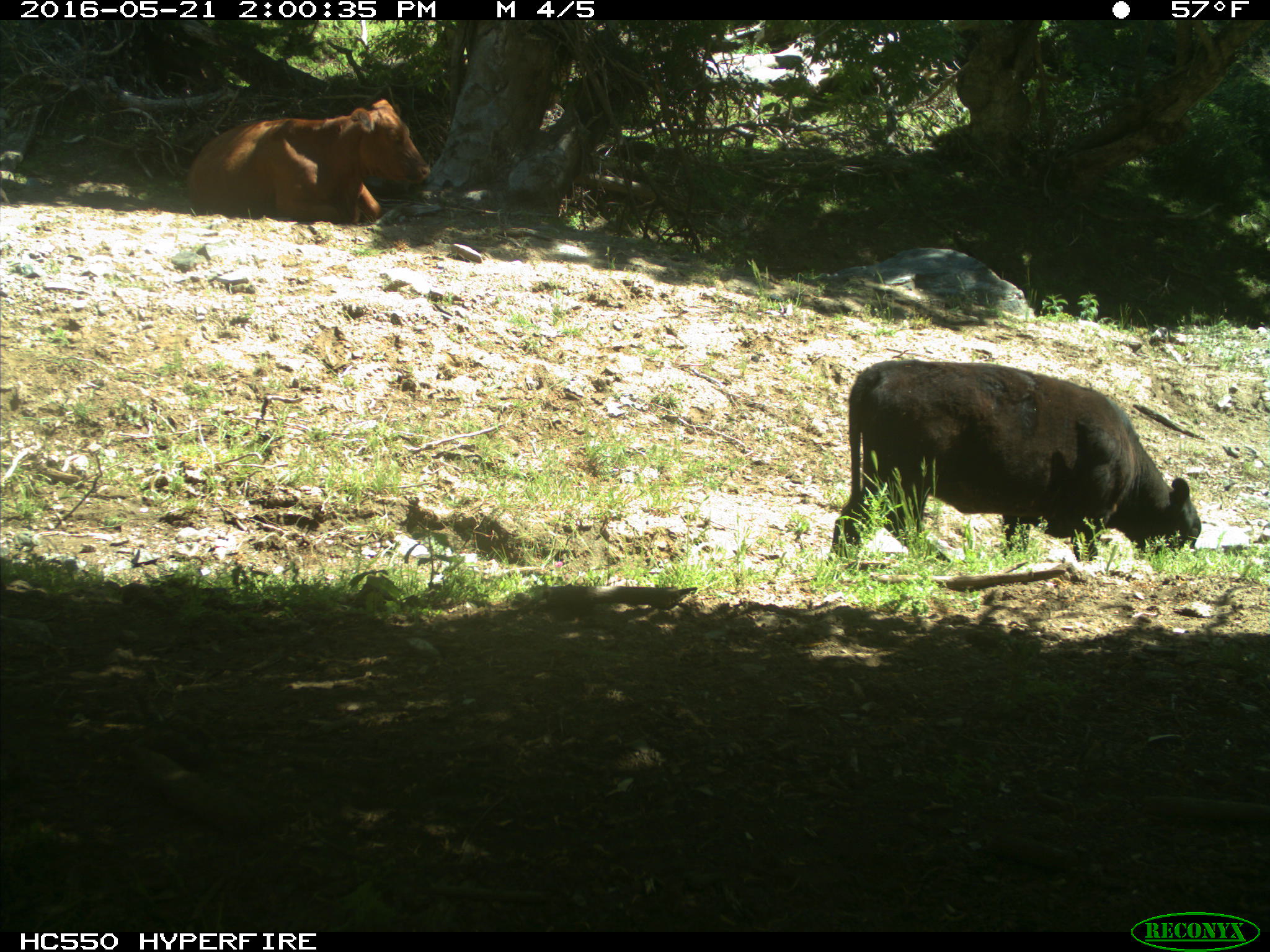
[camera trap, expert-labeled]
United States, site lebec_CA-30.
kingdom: Animalia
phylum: Chordata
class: Mammalia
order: Artiodactyla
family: Bovidae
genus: Bos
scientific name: Bos taurus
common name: domestic cow